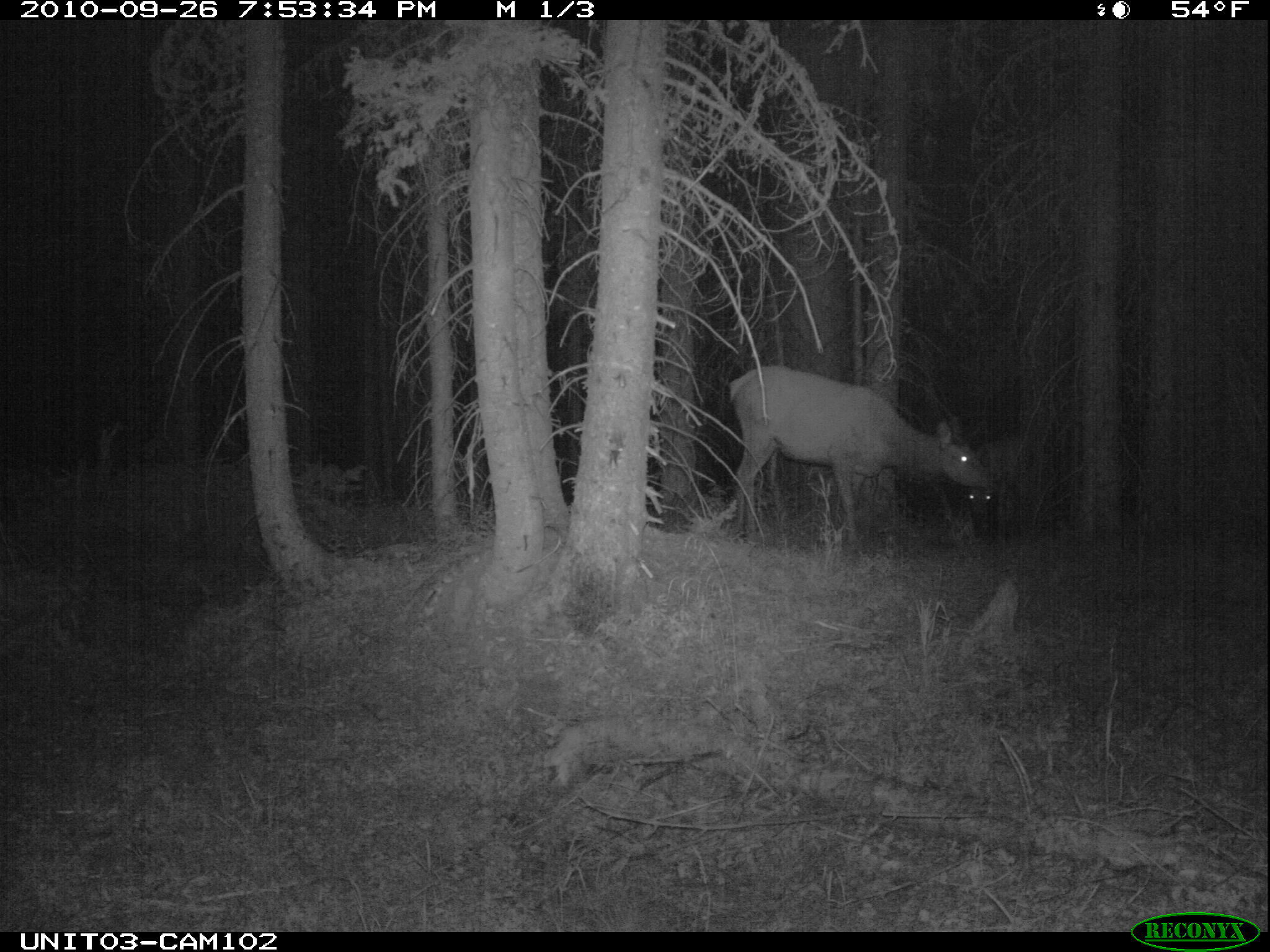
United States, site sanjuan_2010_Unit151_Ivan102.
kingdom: Animalia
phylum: Chordata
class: Mammalia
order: Artiodactyla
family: Cervidae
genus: Cervus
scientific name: Cervus elaphus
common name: red deer